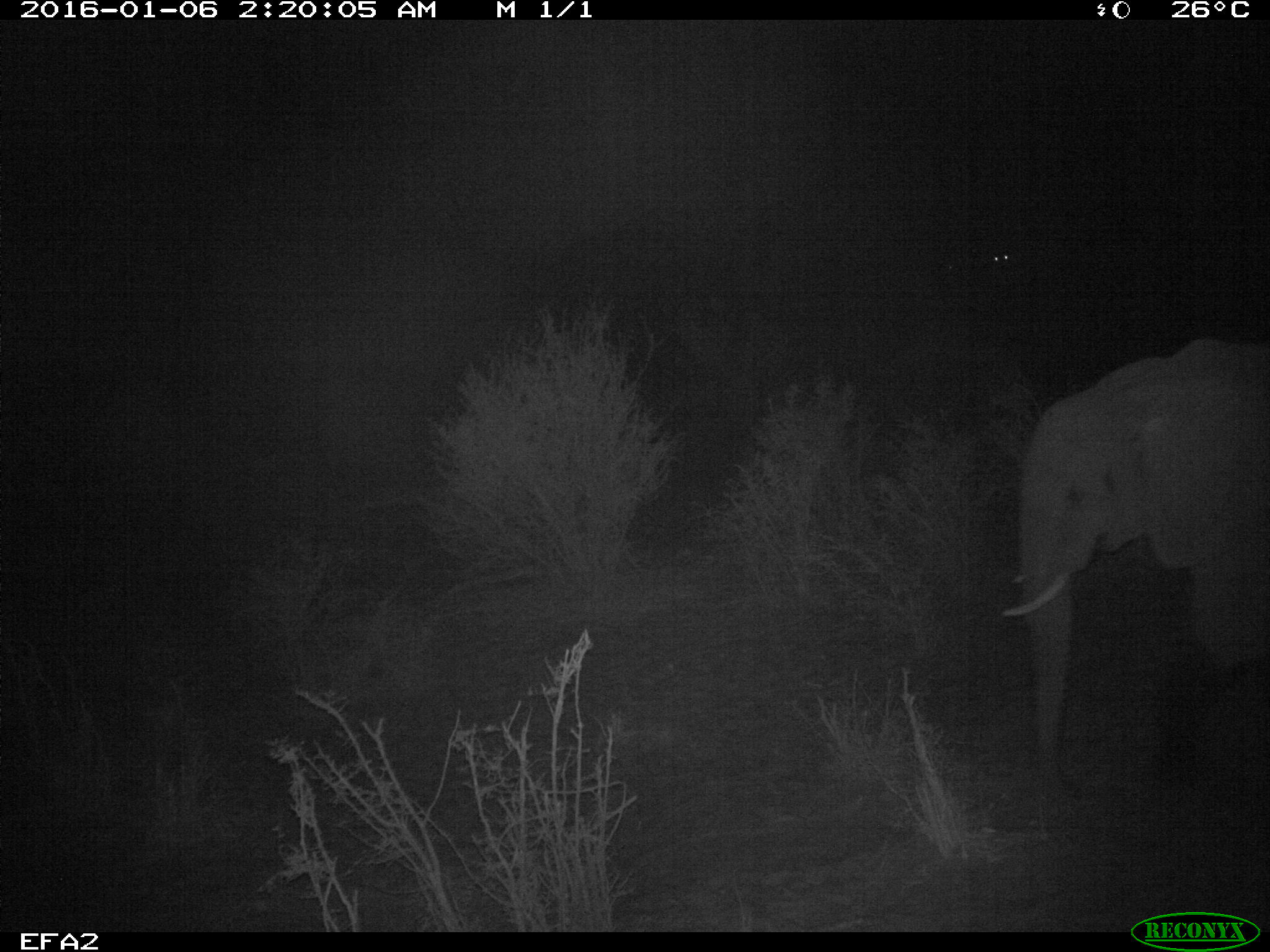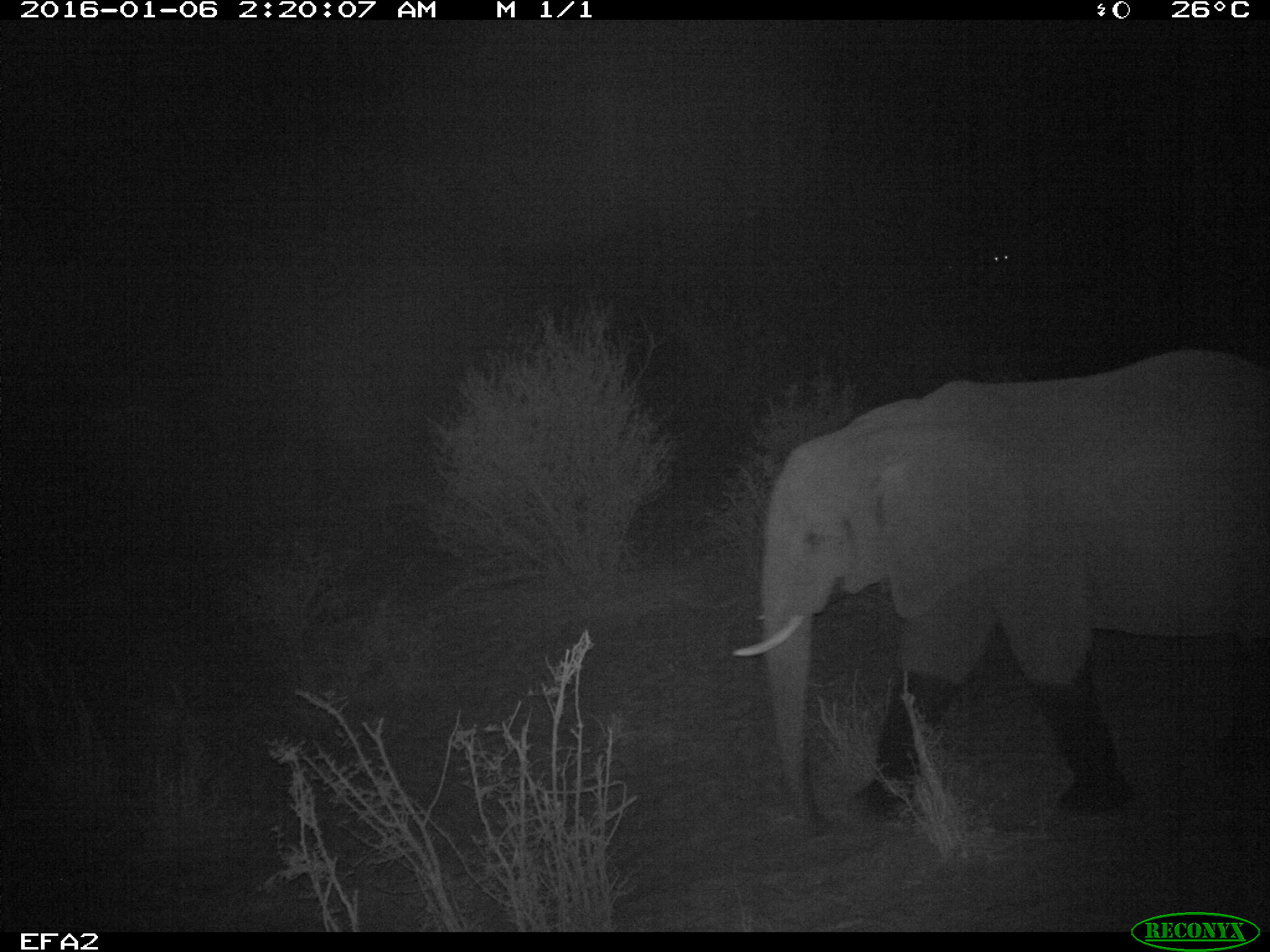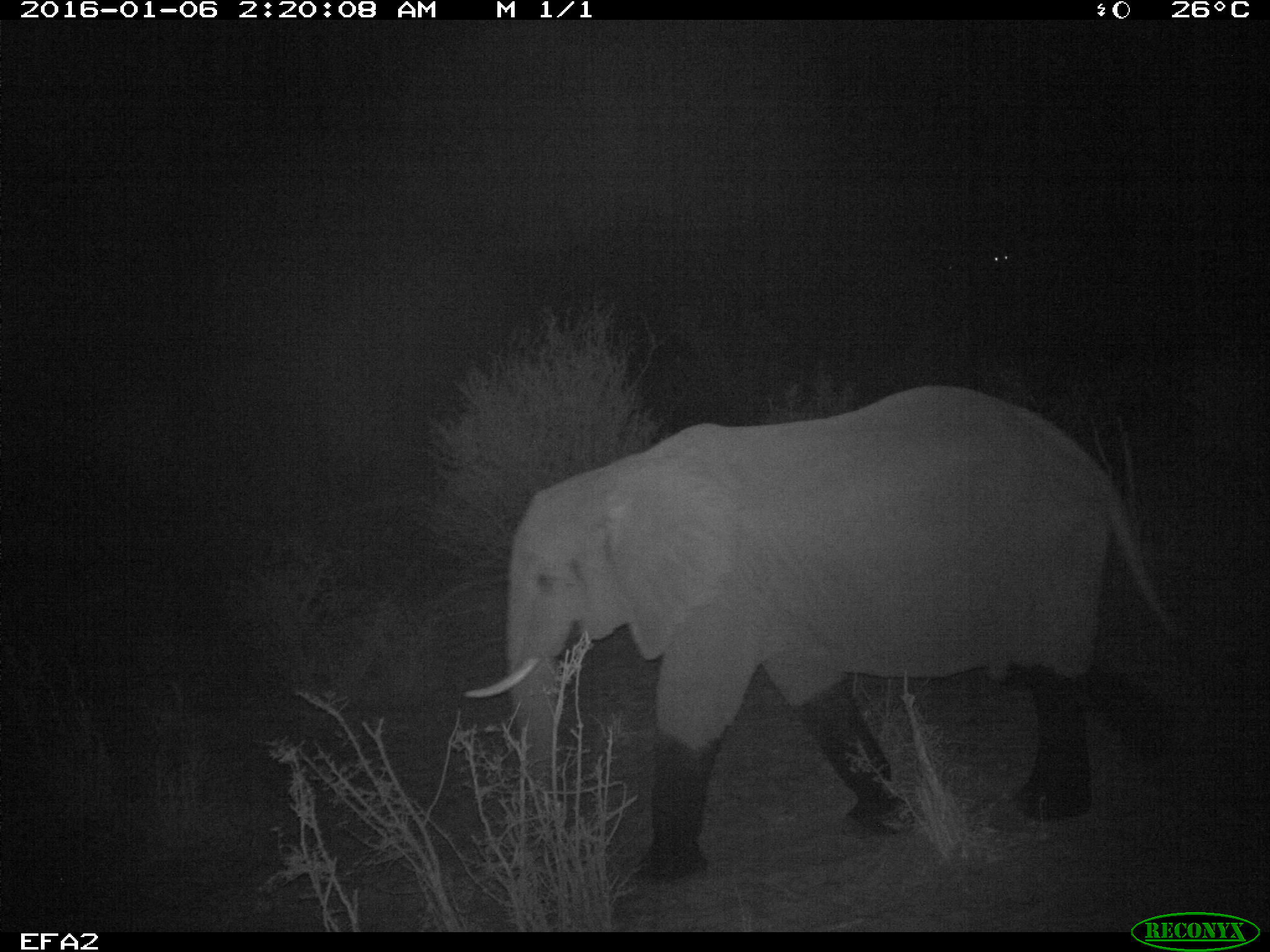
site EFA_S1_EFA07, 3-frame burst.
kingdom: Animalia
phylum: Chordata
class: Mammalia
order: Proboscidea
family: Elephantidae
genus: Loxodonta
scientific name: Loxodonta africana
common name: african bush elephant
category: elephant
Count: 1.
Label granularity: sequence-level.